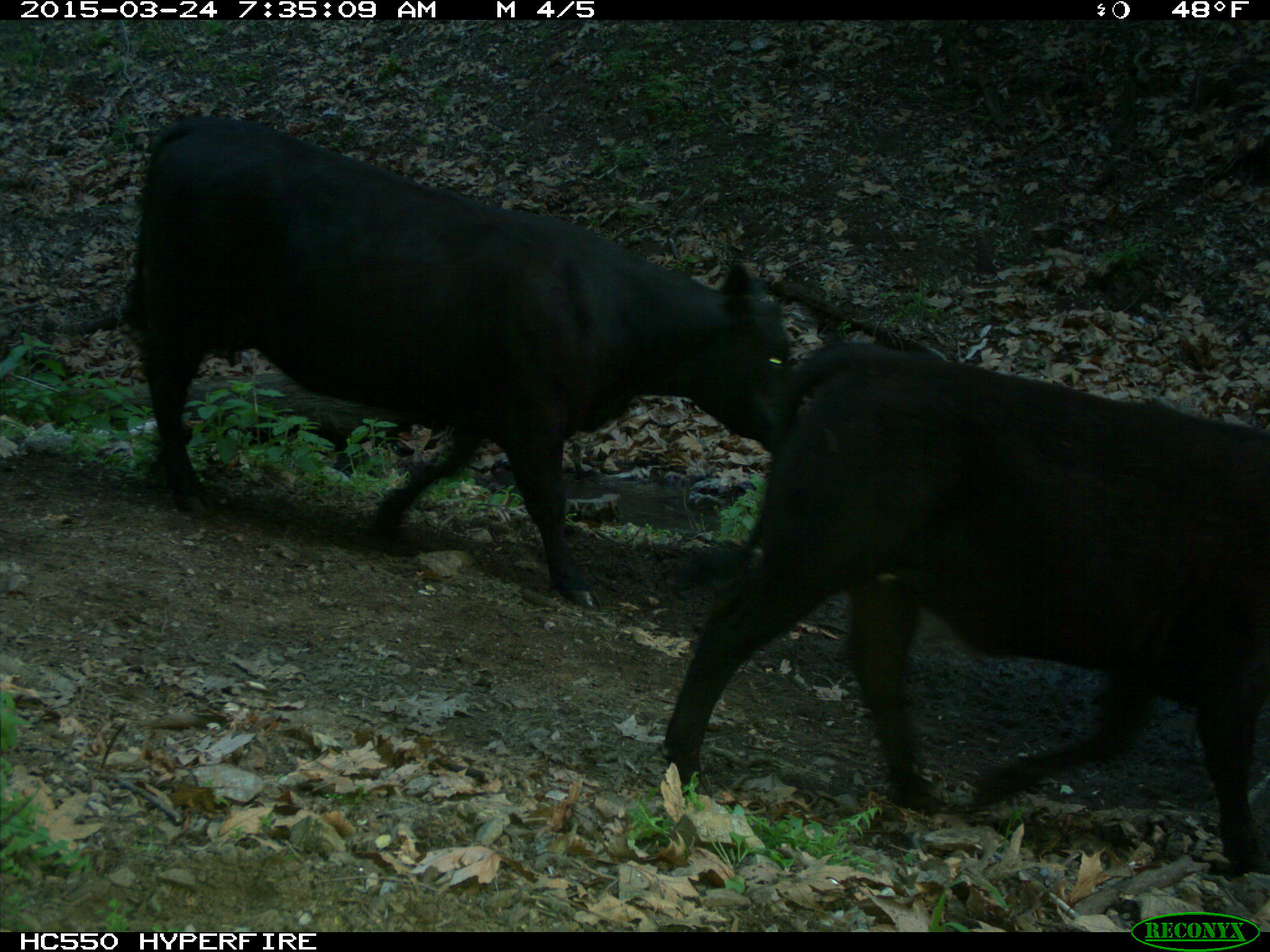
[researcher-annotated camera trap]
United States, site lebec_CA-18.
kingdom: Animalia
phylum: Chordata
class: Mammalia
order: Artiodactyla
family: Bovidae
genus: Bos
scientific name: Bos taurus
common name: domestic cow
Bos taurus (domestic cow).